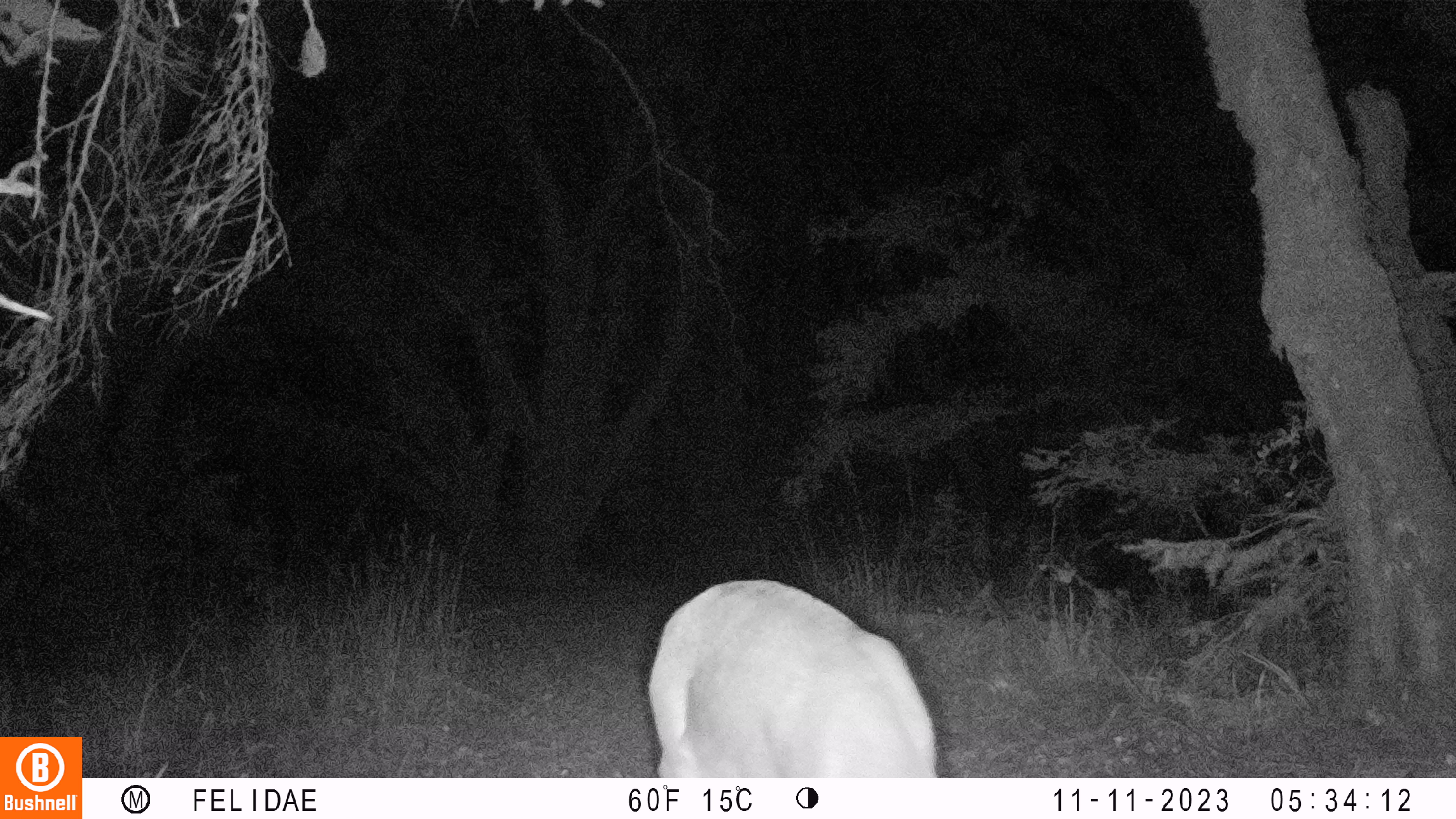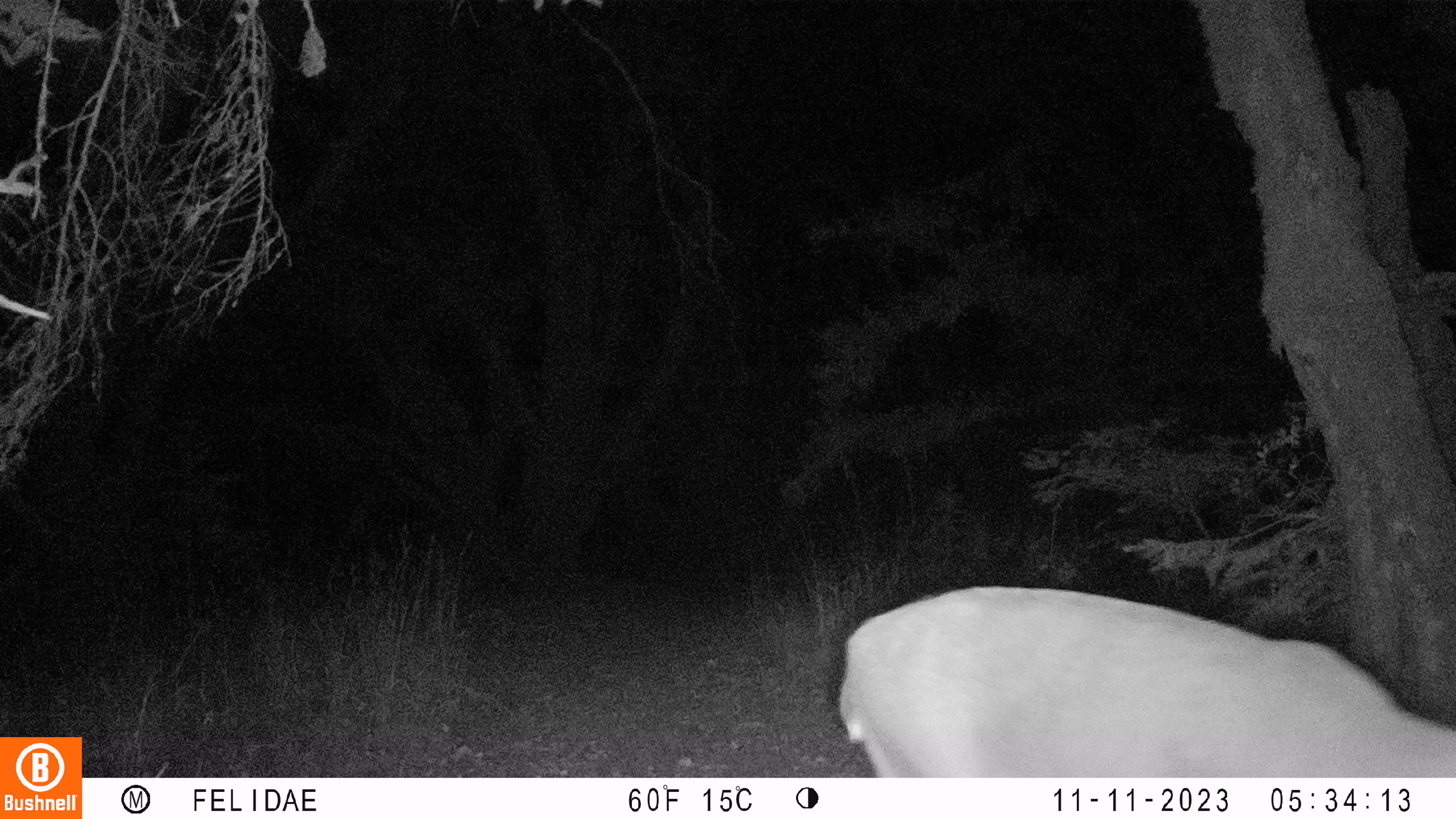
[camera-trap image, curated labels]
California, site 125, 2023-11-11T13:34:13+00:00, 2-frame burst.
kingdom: Animalia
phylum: Chordata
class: Mammalia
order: Artiodactyla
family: Cervidae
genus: Odocoileus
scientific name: Odocoileus hemionus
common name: mule deer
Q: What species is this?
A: Mule deer (Odocoileus hemionus).